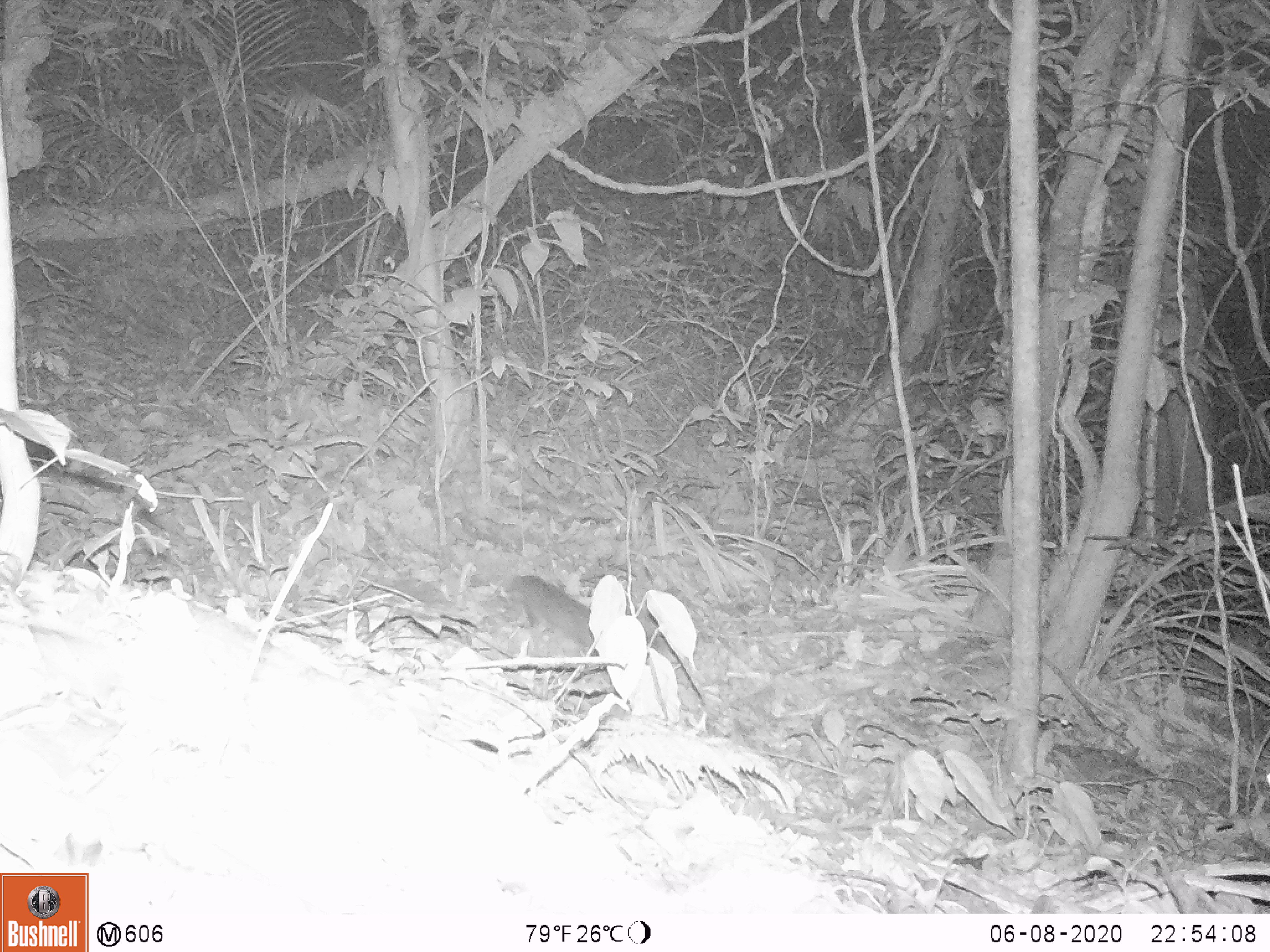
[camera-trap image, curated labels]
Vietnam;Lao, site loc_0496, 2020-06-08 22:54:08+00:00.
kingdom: Animalia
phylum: Chordata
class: Mammalia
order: Carnivora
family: Mustelidae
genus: Melogale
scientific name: Melogale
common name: ferret badger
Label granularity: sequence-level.